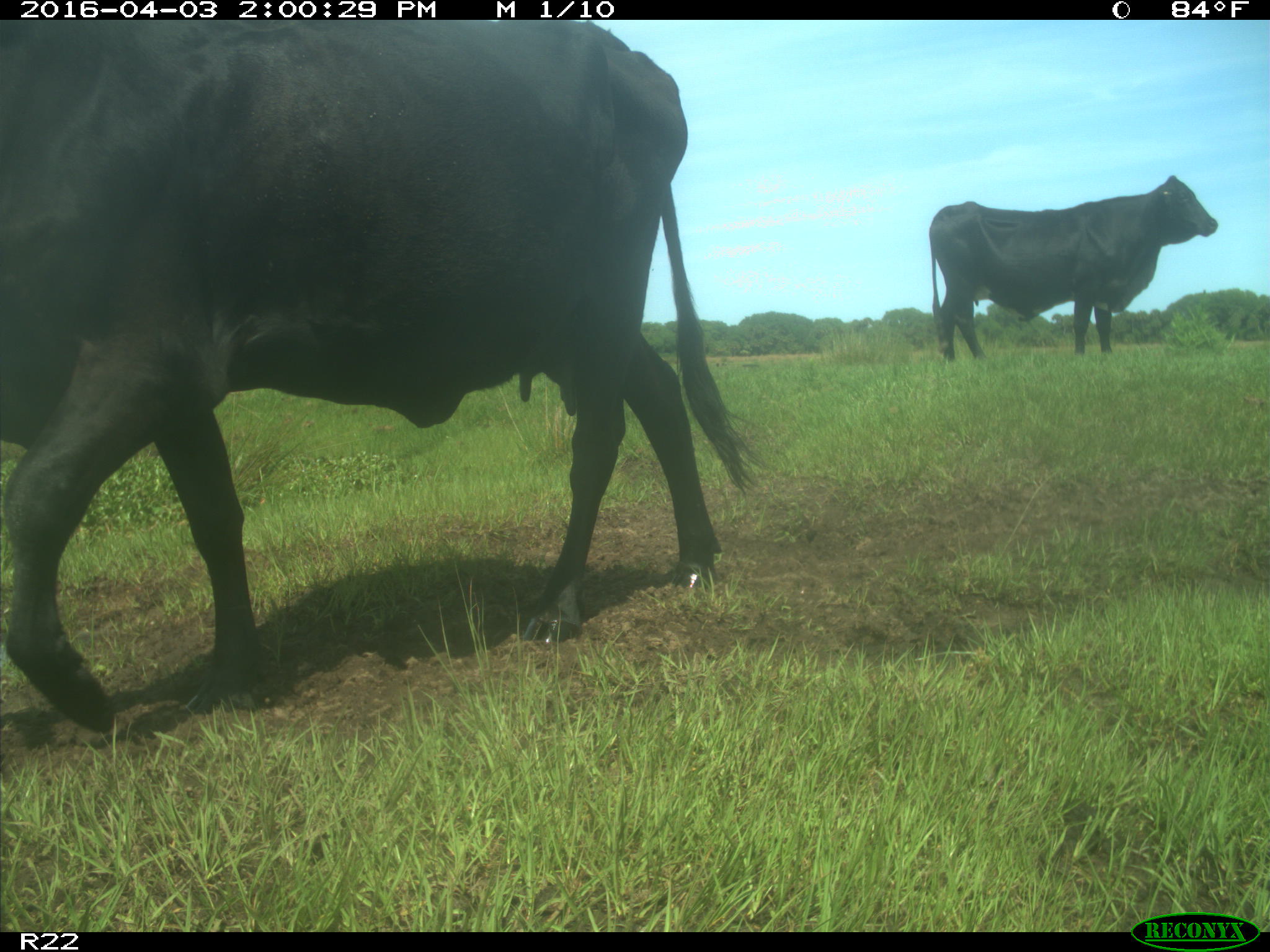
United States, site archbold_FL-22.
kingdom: Animalia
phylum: Chordata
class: Mammalia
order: Artiodactyla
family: Bovidae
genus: Bos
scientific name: Bos taurus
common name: domestic cow